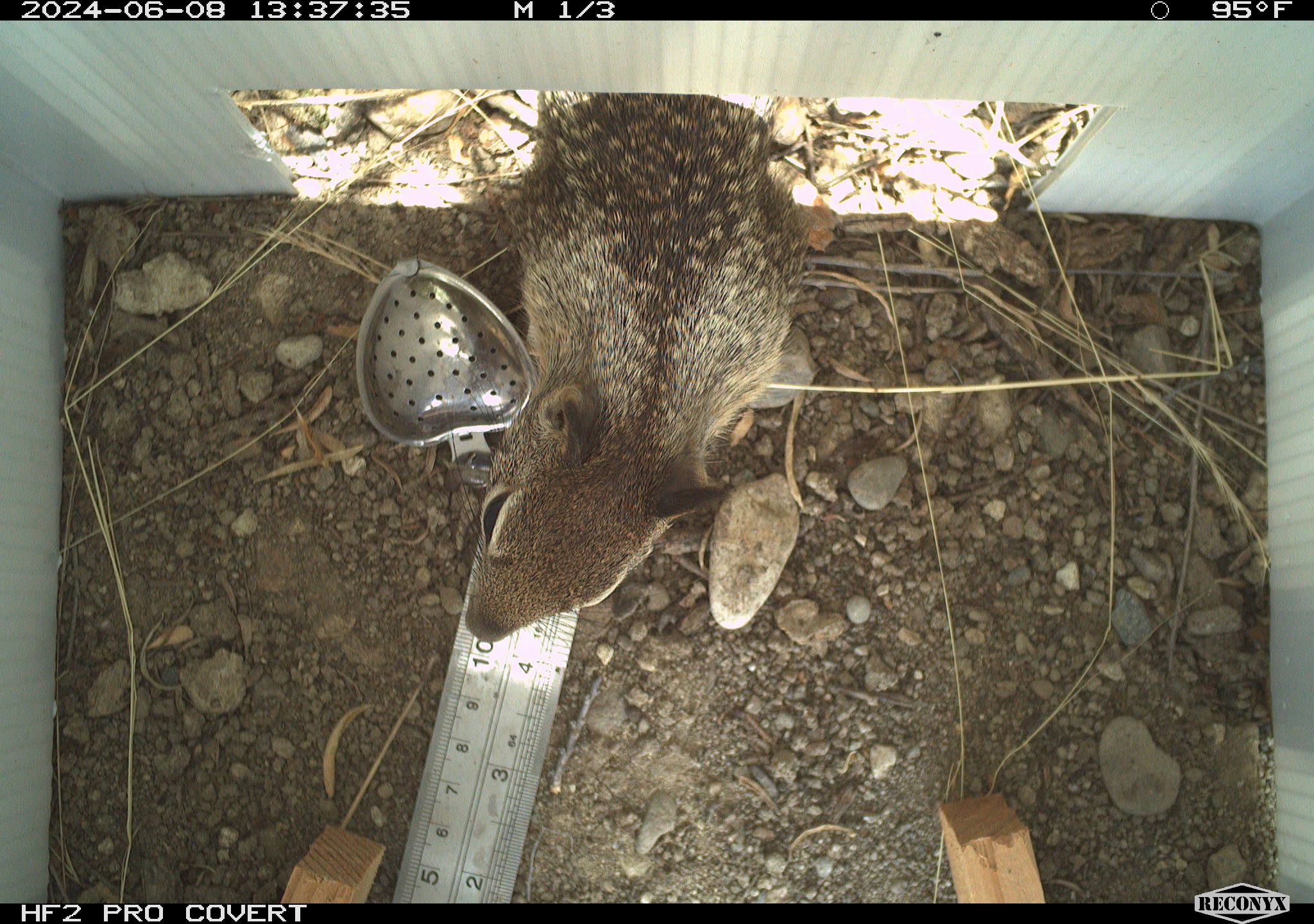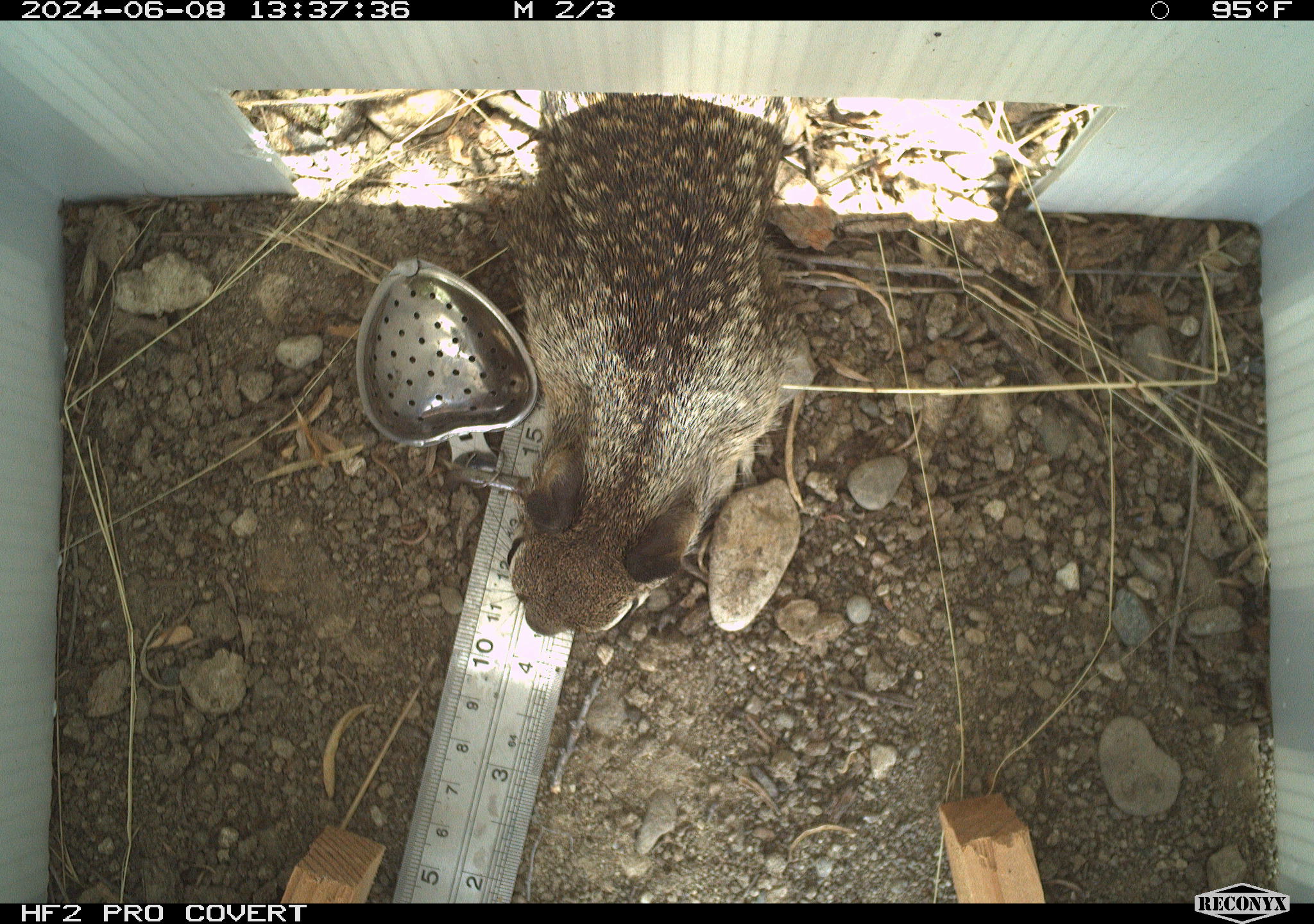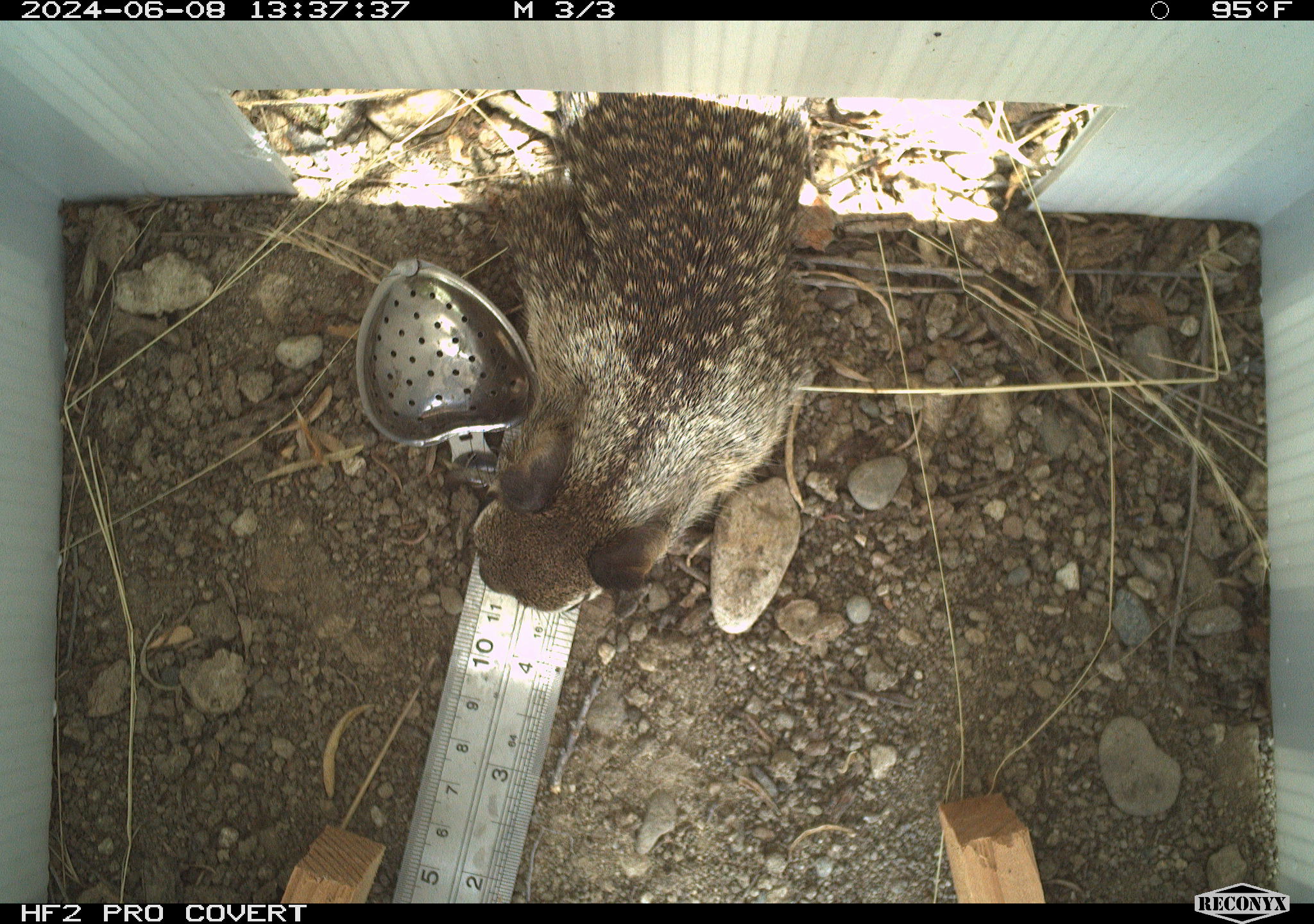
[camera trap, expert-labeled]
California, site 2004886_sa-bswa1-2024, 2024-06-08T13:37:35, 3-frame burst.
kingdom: Animalia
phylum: Chordata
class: Mammalia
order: Rodentia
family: Sciuridae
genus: Otospermophilus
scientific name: Otospermophilus beecheyi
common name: california ground squirrel